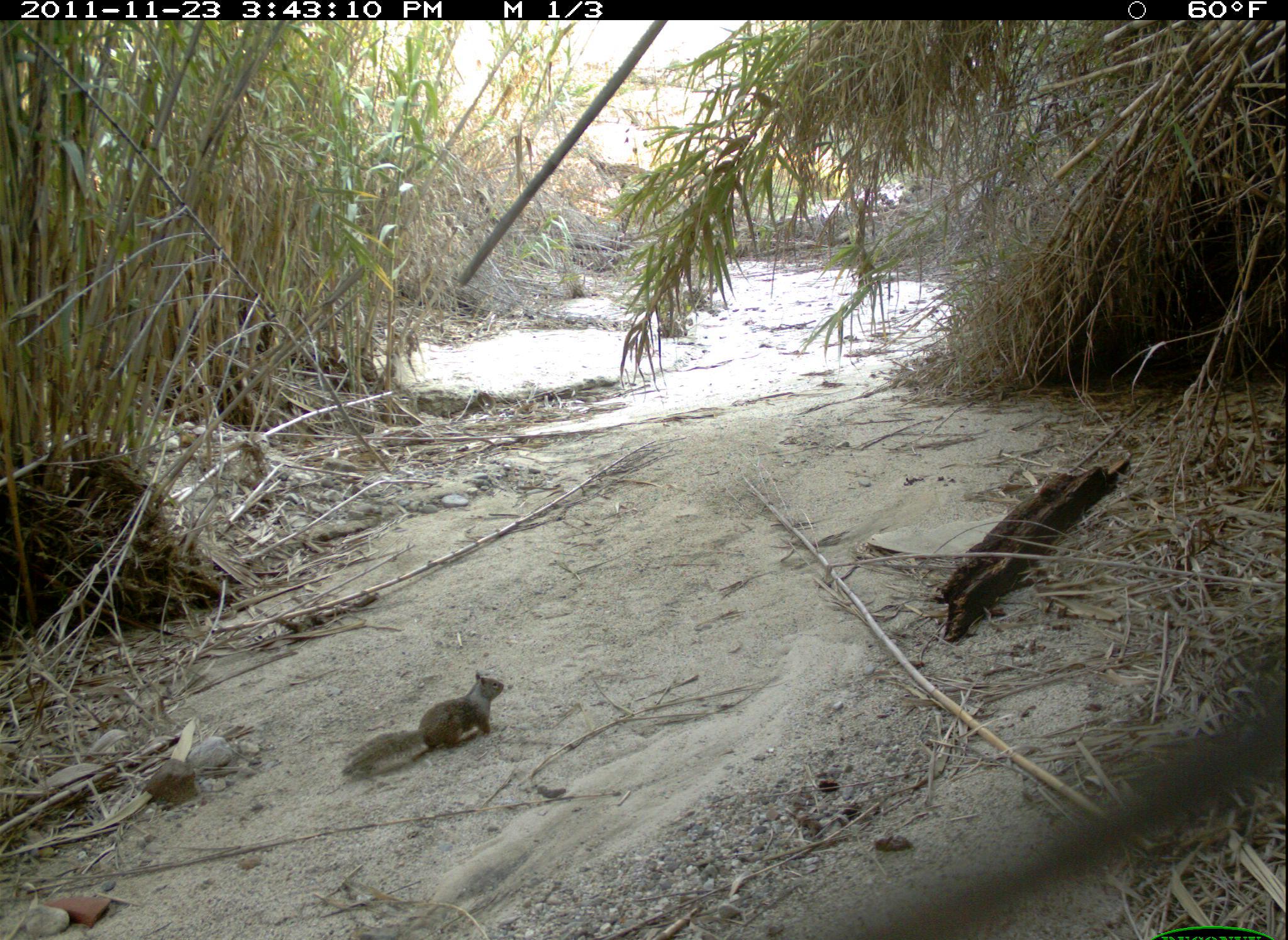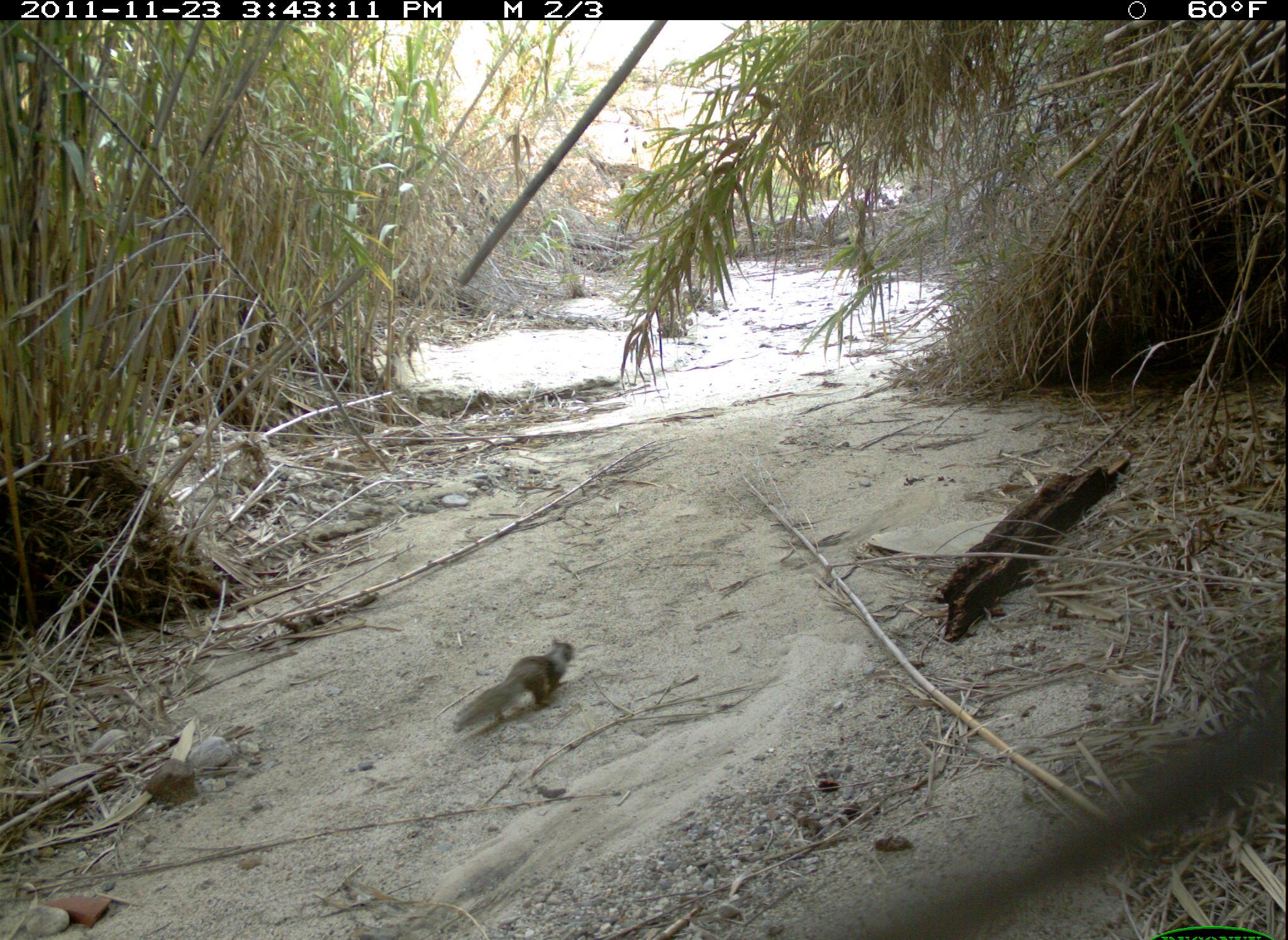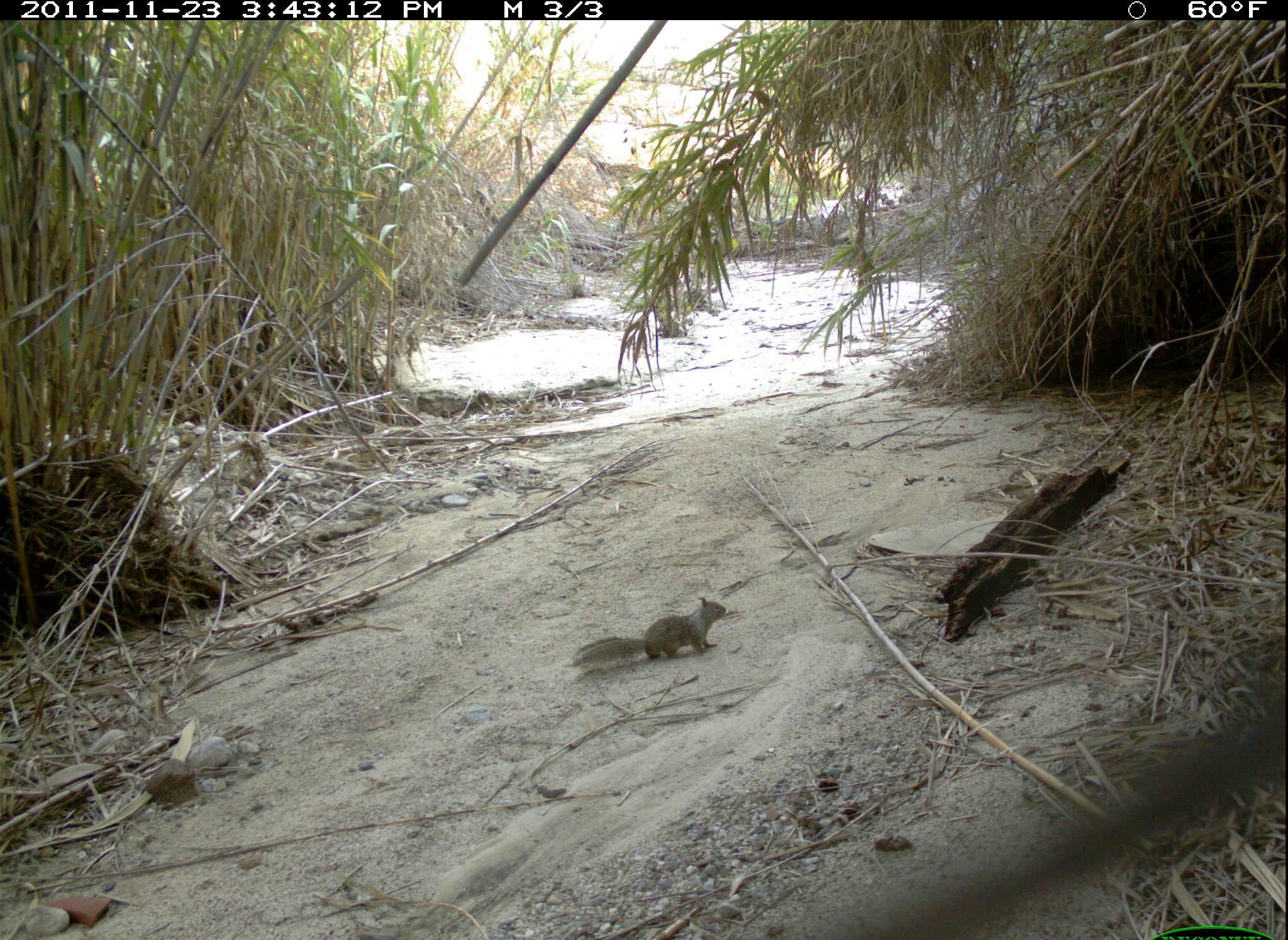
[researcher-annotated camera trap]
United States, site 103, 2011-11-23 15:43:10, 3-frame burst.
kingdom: Animalia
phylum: Chordata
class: Mammalia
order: Rodentia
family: Sciuridae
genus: Sciurus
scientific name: Sciurus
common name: squirrel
Squirrel (Sciurus).